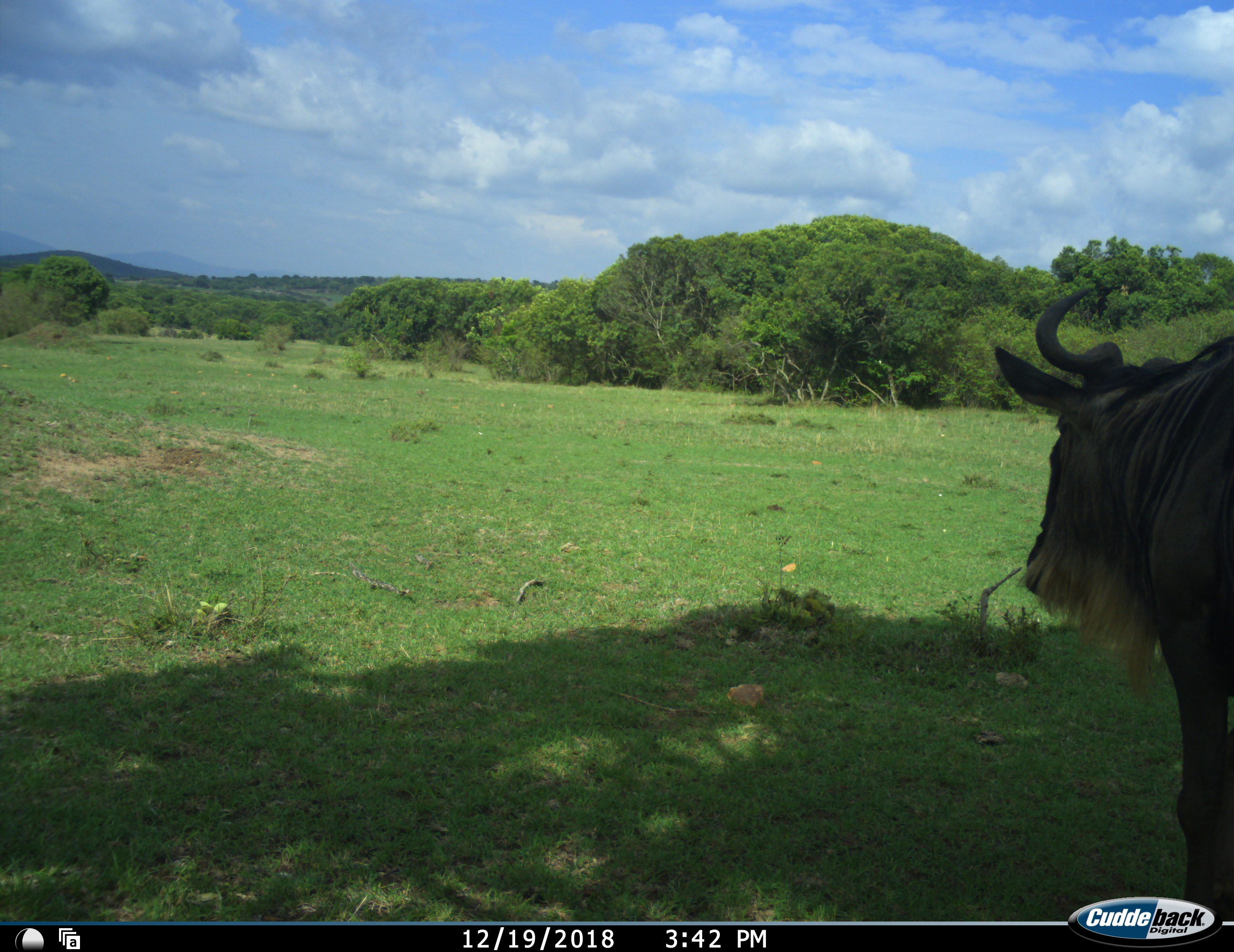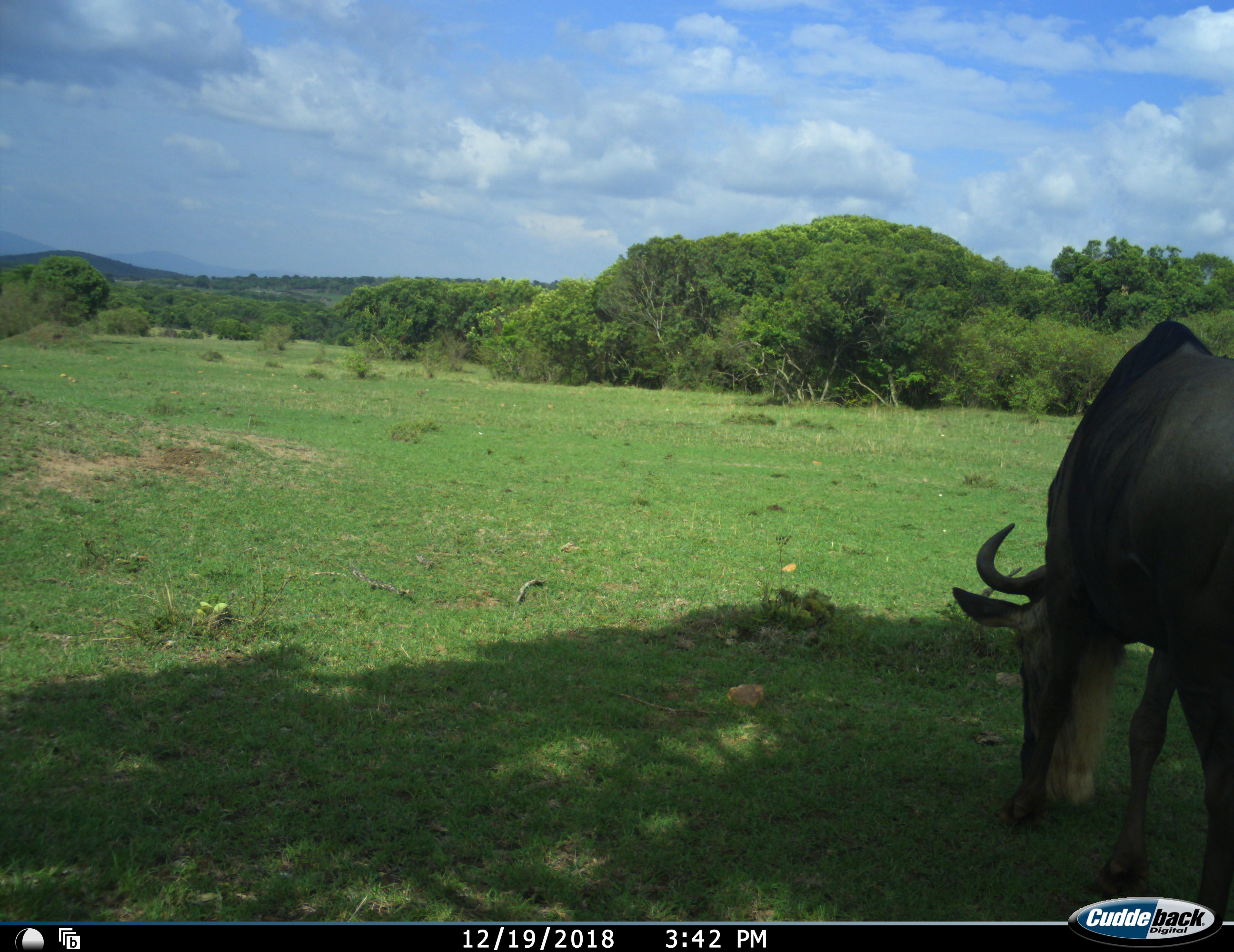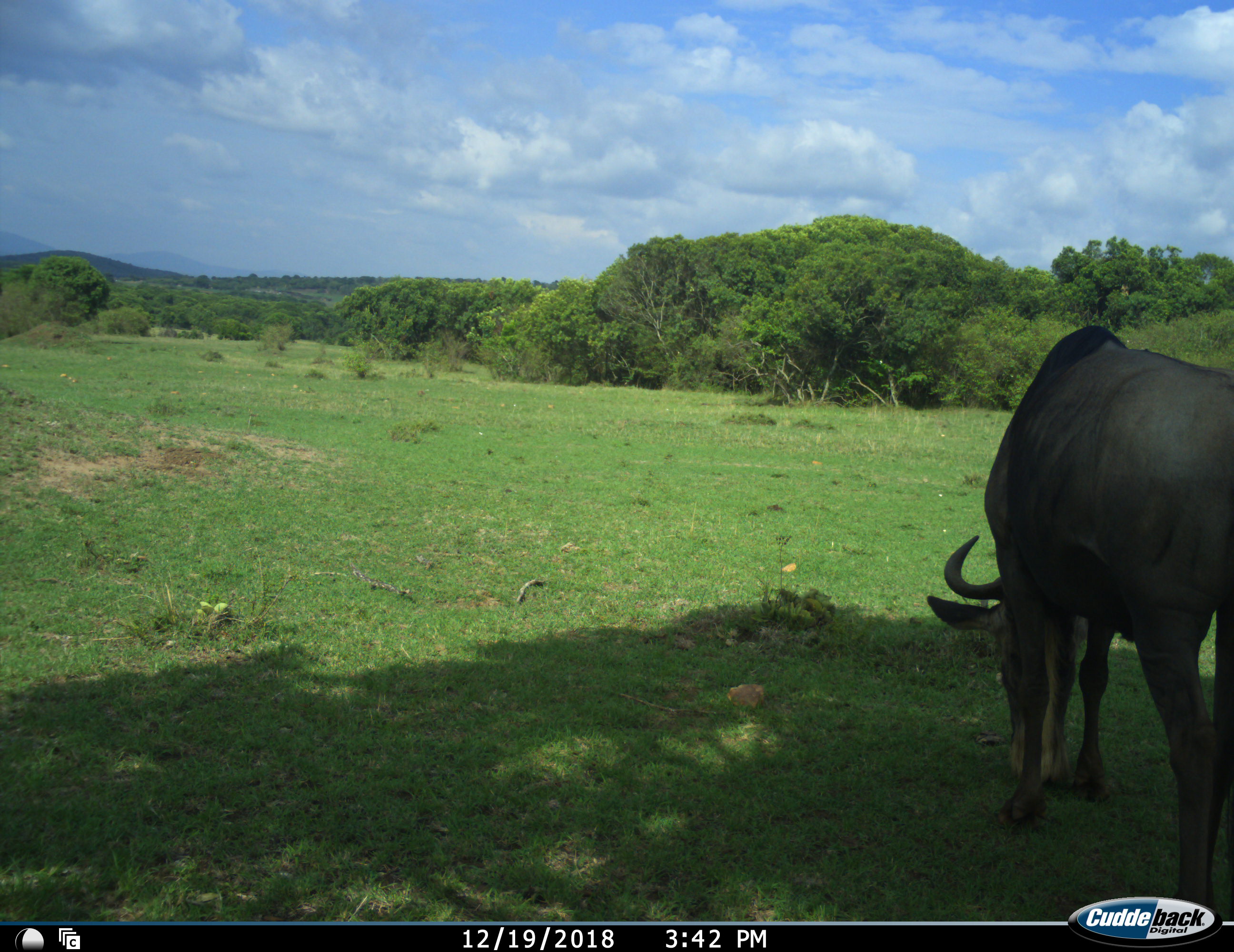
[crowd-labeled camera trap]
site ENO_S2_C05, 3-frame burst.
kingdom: Animalia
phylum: Chordata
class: Mammalia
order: Artiodactyla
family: Bovidae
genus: Connochaetes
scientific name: Connochaetes taurinus taurinus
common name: blue wildebeest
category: wildebeestblue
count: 1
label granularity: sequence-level